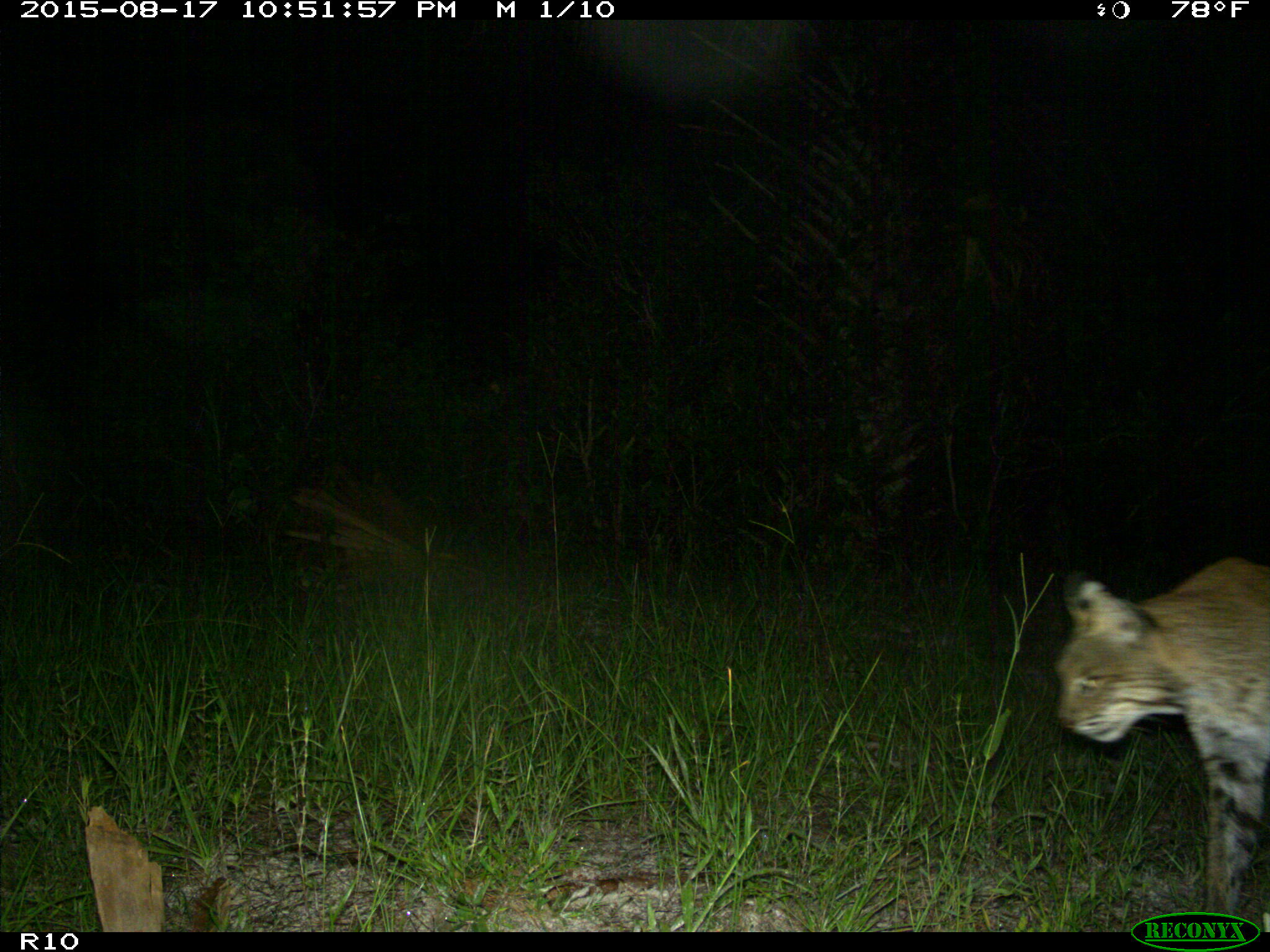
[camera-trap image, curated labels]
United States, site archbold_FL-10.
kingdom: Animalia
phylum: Chordata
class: Mammalia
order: Carnivora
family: Felidae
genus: Lynx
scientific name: Lynx rufus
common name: bobcat